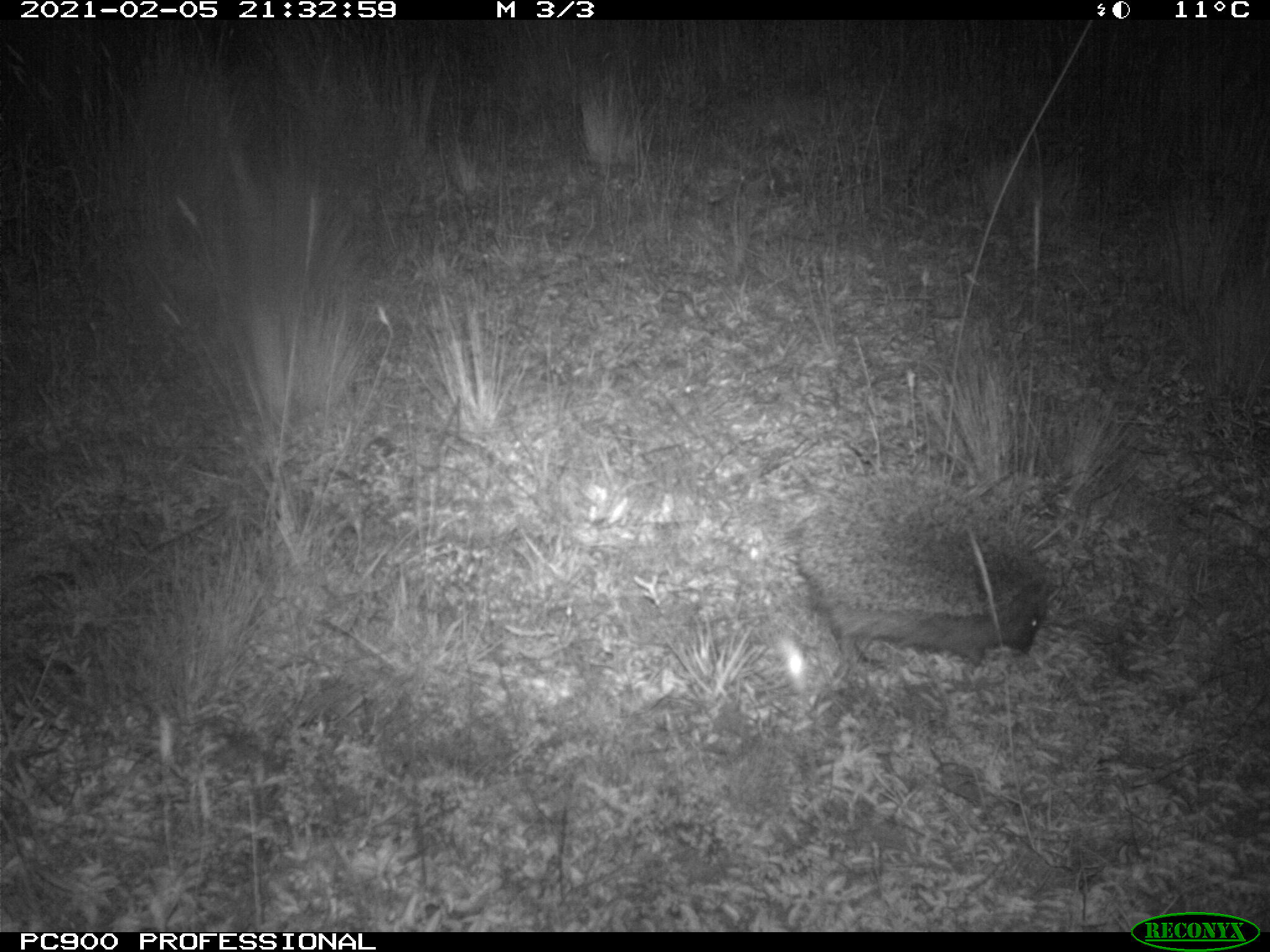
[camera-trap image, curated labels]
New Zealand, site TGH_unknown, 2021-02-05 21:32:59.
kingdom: Animalia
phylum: Chordata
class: Mammalia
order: Eulipotyphla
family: Erinaceidae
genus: Erinaceus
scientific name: Erinaceus europaeus europaeus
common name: european hedgehog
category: hedgehog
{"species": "hedgehog (european hedgehog) (Erinaceus europaeus europaeus)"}